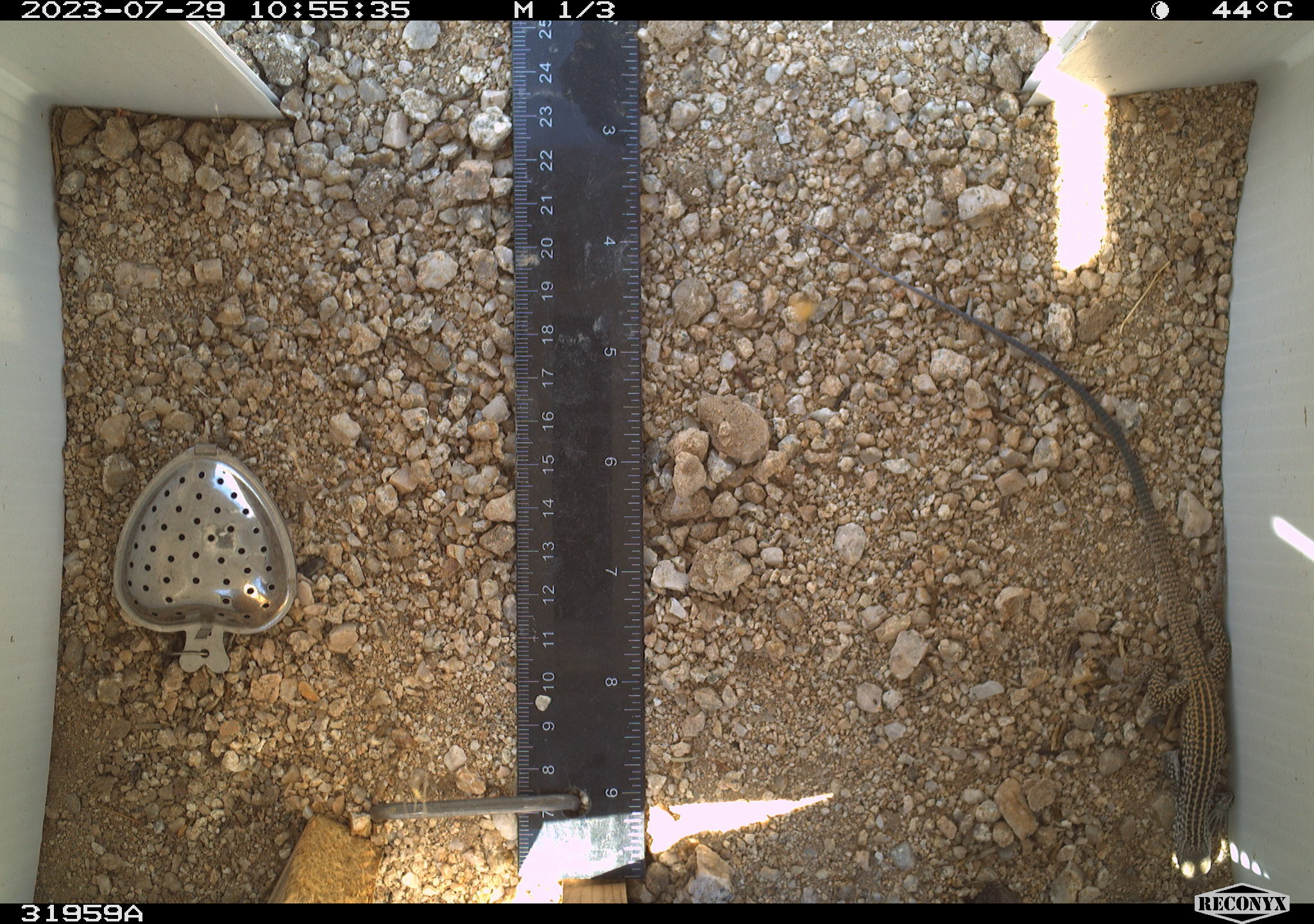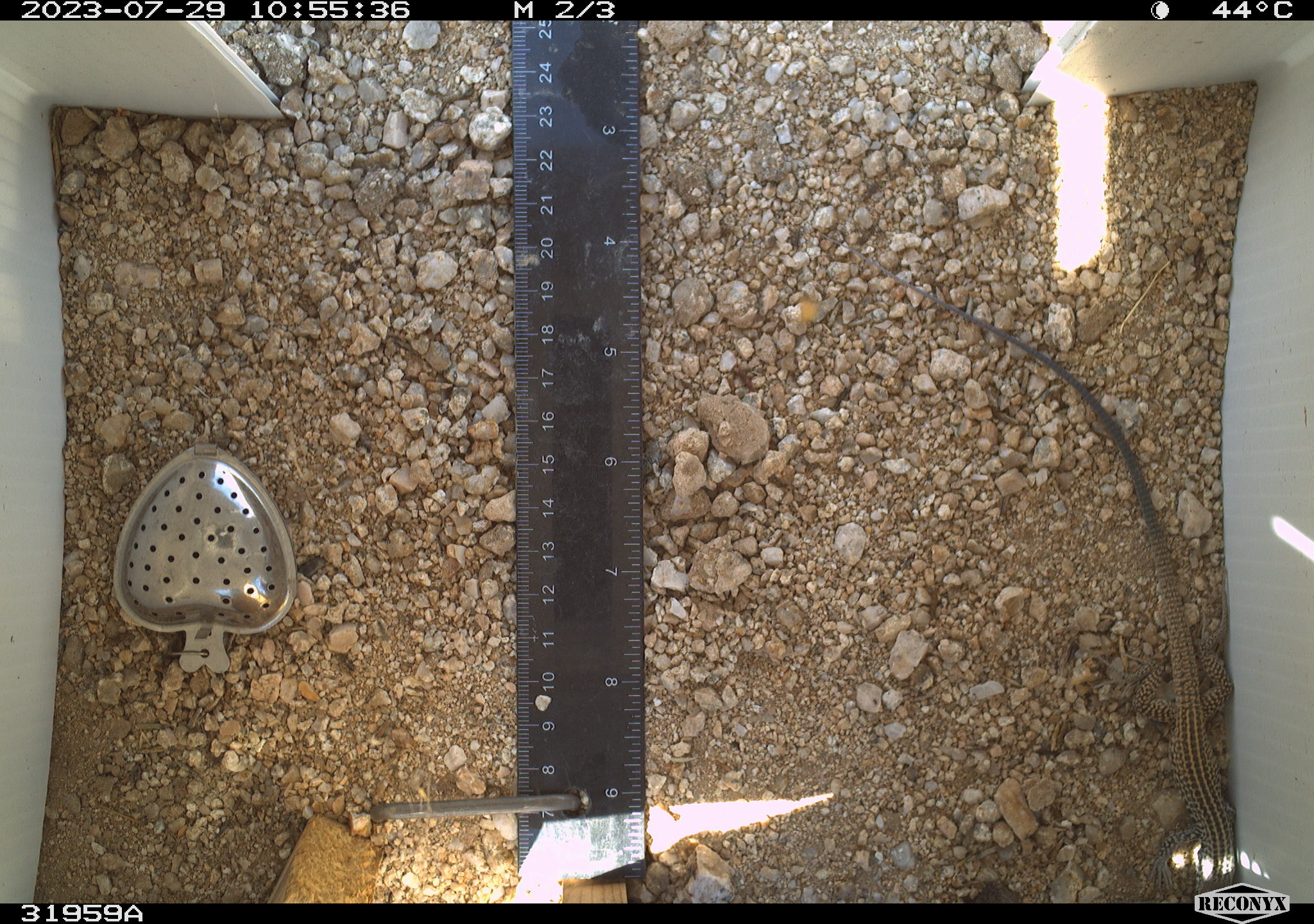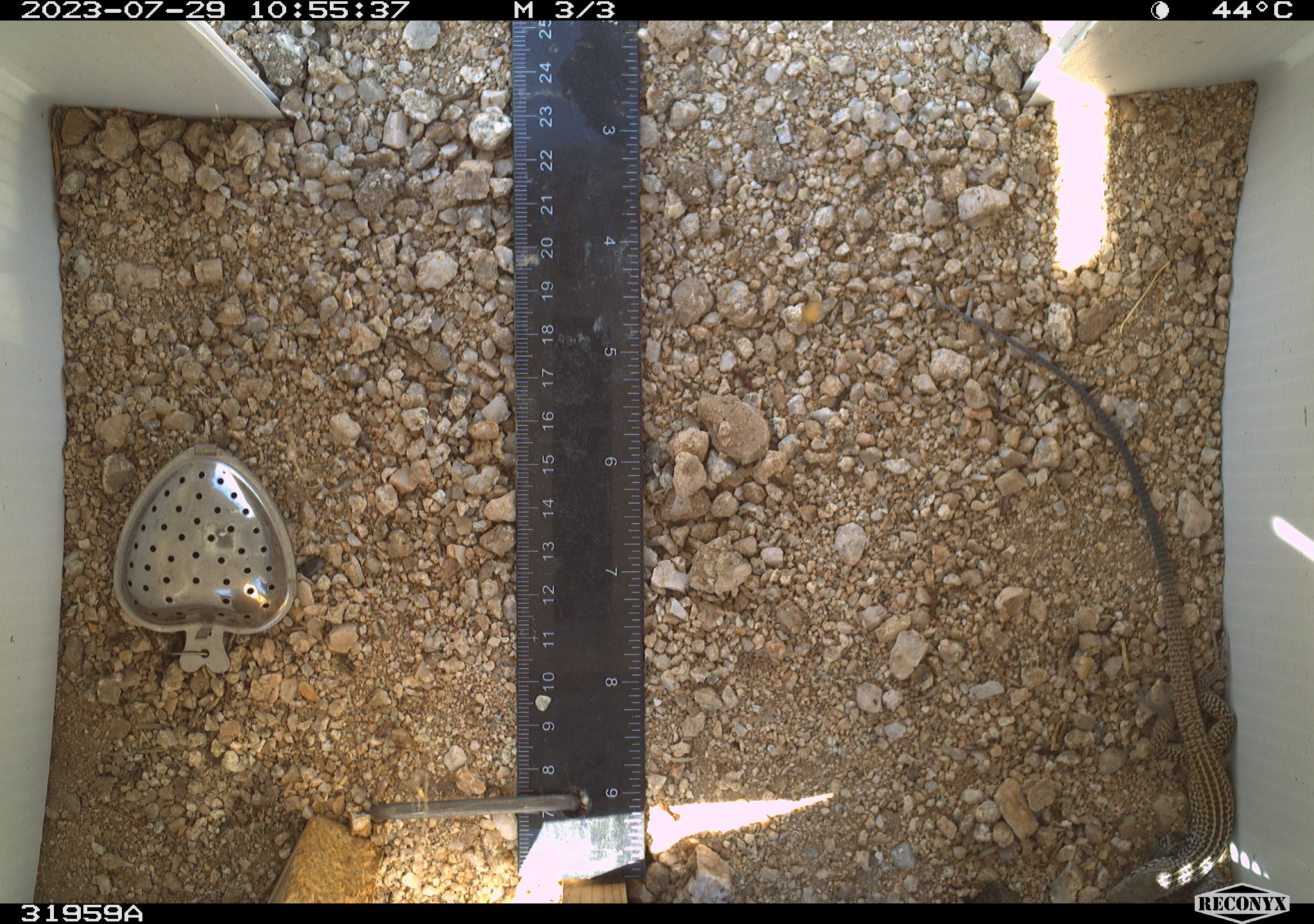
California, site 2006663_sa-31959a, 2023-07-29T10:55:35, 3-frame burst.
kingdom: Animalia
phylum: Chordata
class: Reptilia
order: Squamata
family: Teiidae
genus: Aspidoscelis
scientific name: Aspidoscelis tigris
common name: western whiptail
Western whiptail (Aspidoscelis tigris).